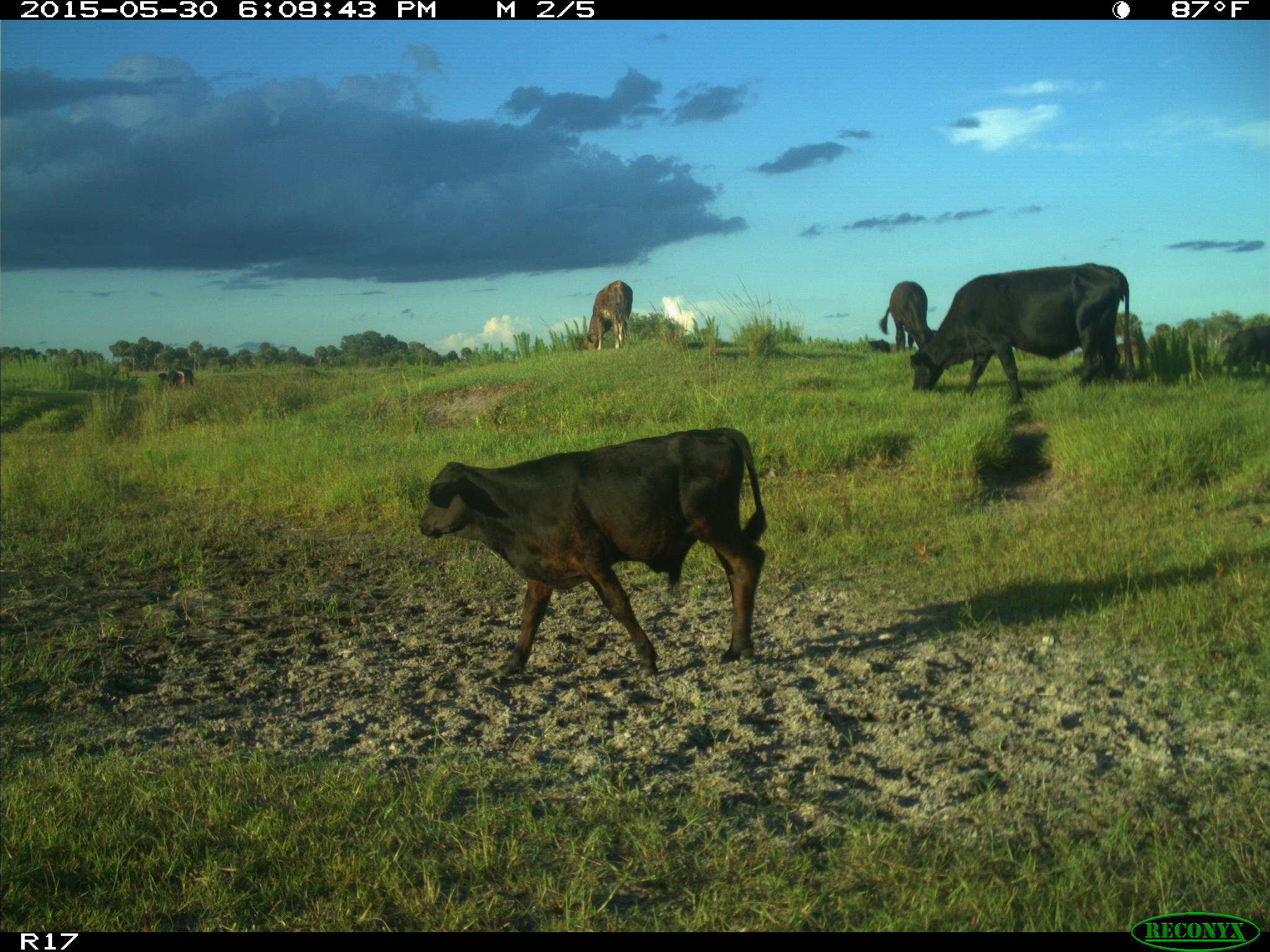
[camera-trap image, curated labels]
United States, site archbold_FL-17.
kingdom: Animalia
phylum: Chordata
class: Mammalia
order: Artiodactyla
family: Bovidae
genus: Bos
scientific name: Bos taurus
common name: domestic cow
Bos taurus (domestic cow).